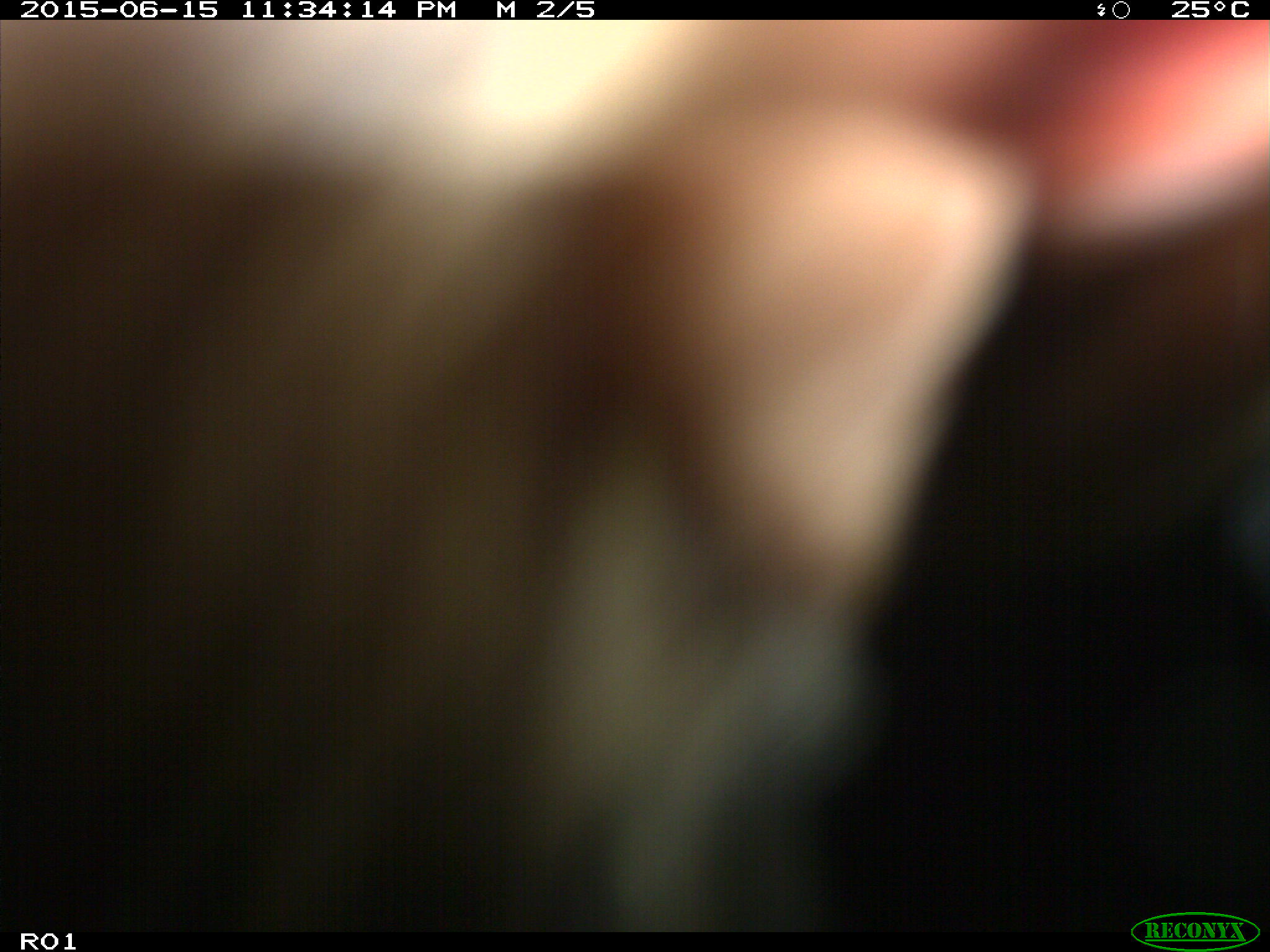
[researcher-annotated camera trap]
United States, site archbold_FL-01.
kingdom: Animalia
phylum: Chordata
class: Mammalia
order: Artiodactyla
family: Bovidae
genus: Bos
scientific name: Bos taurus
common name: domestic cow